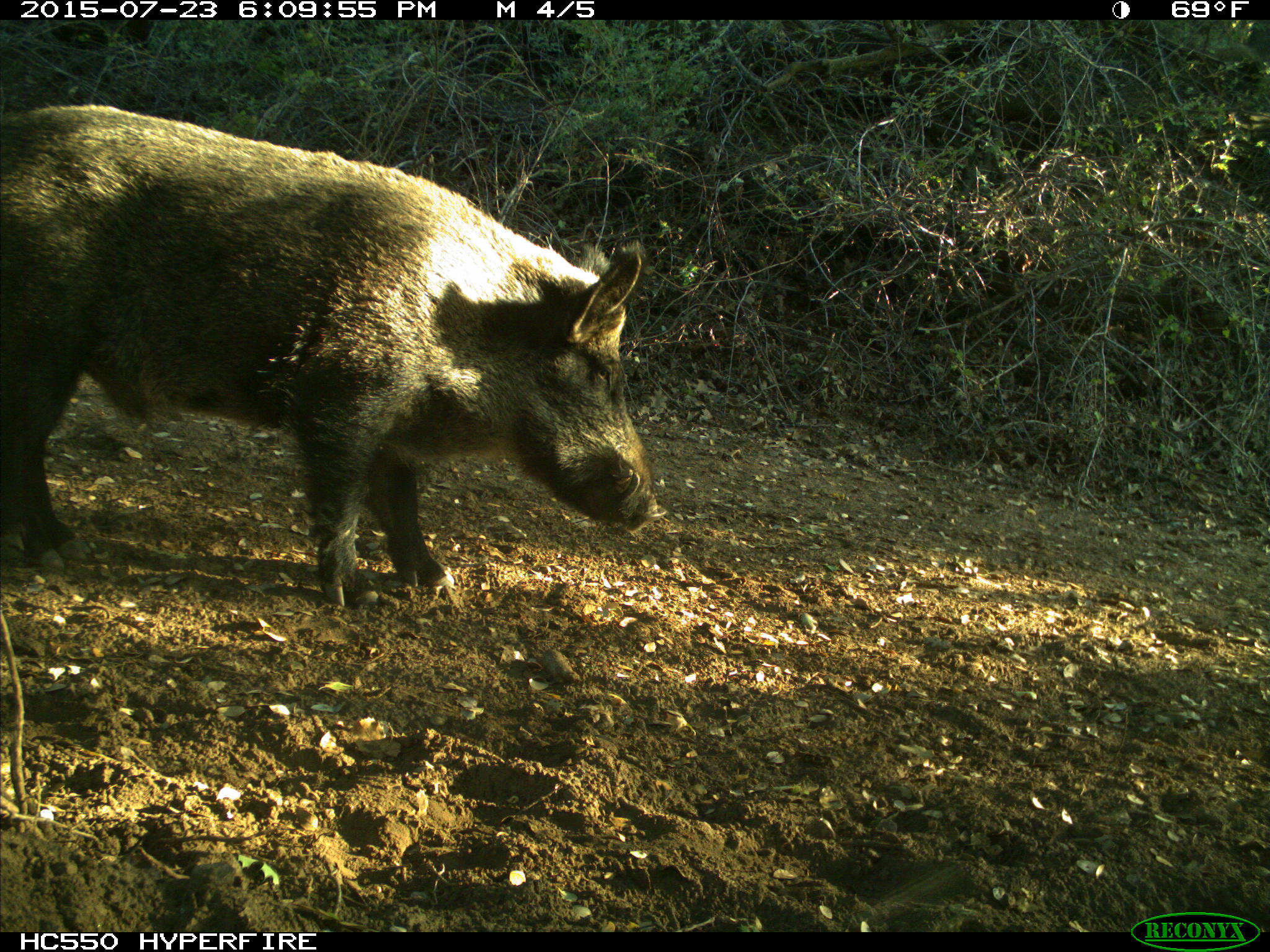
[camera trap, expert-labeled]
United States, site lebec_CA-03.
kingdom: Animalia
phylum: Chordata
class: Mammalia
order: Artiodactyla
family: Suidae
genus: Sus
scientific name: Sus scrofa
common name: wild boar